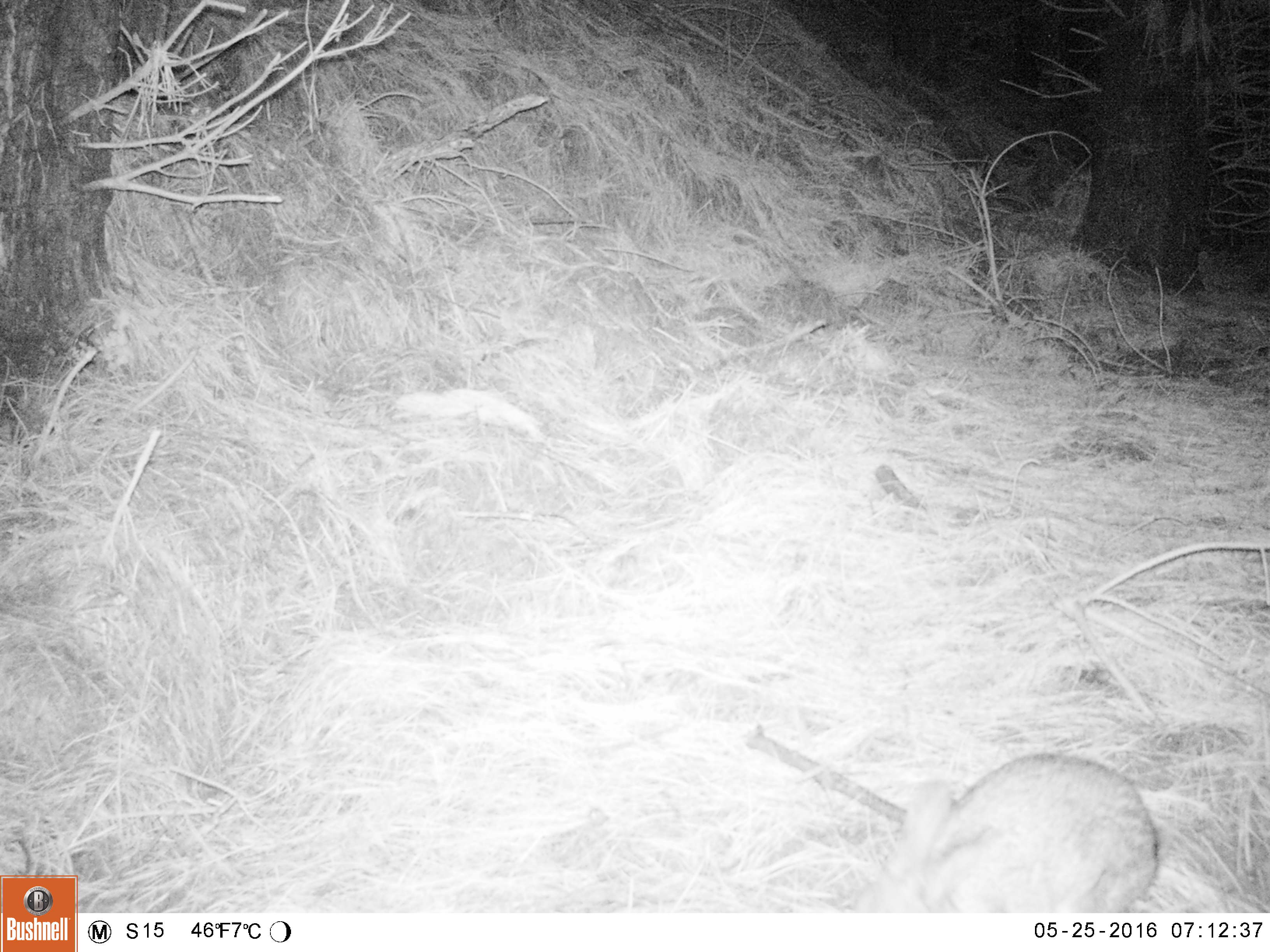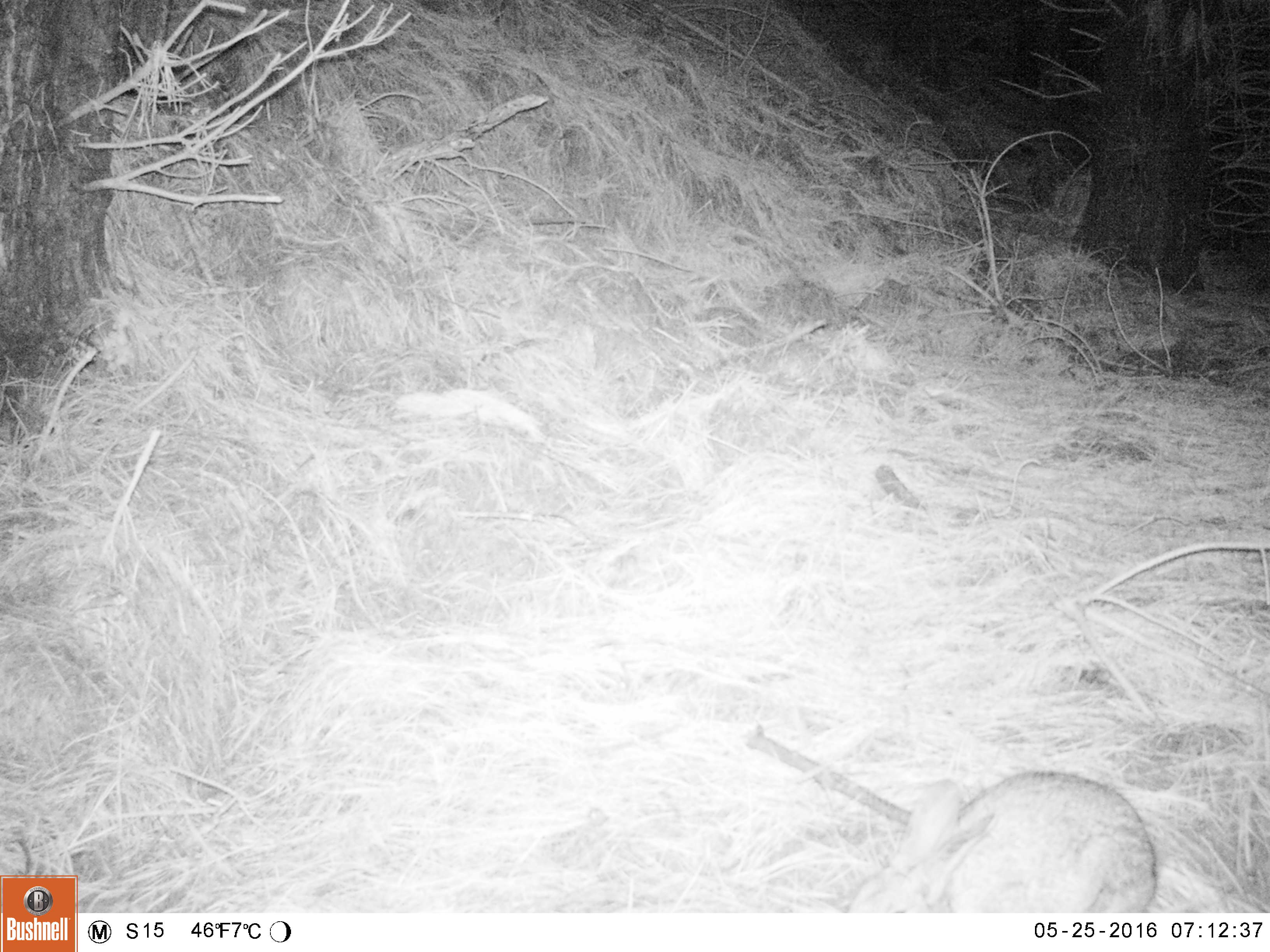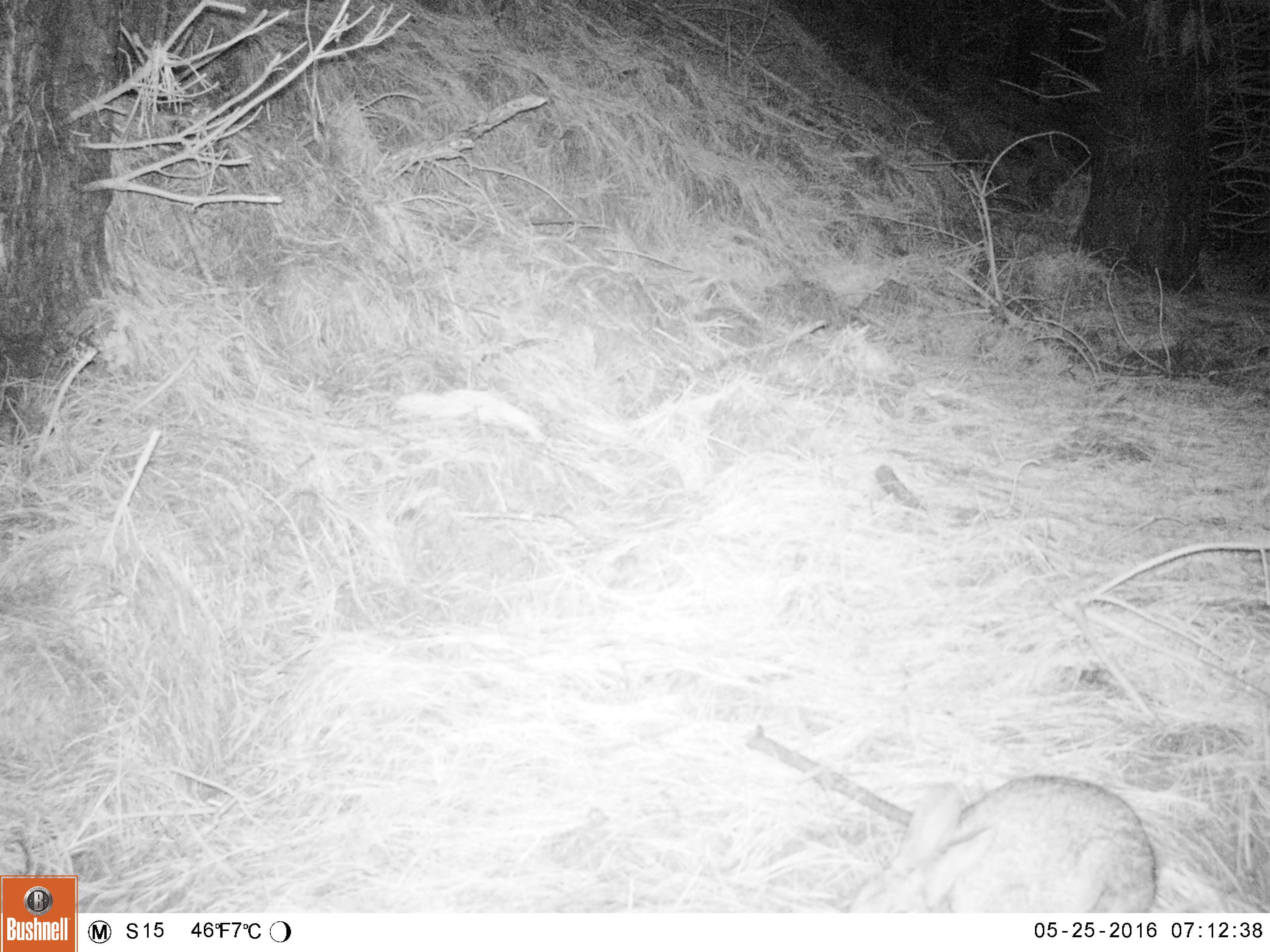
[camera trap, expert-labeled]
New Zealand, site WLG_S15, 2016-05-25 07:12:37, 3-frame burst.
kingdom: Animalia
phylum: Chordata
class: Mammalia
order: Lagomorpha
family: Leporidae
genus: Oryctolagus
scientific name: Oryctolagus cuniculus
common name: european rabbit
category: rabbit